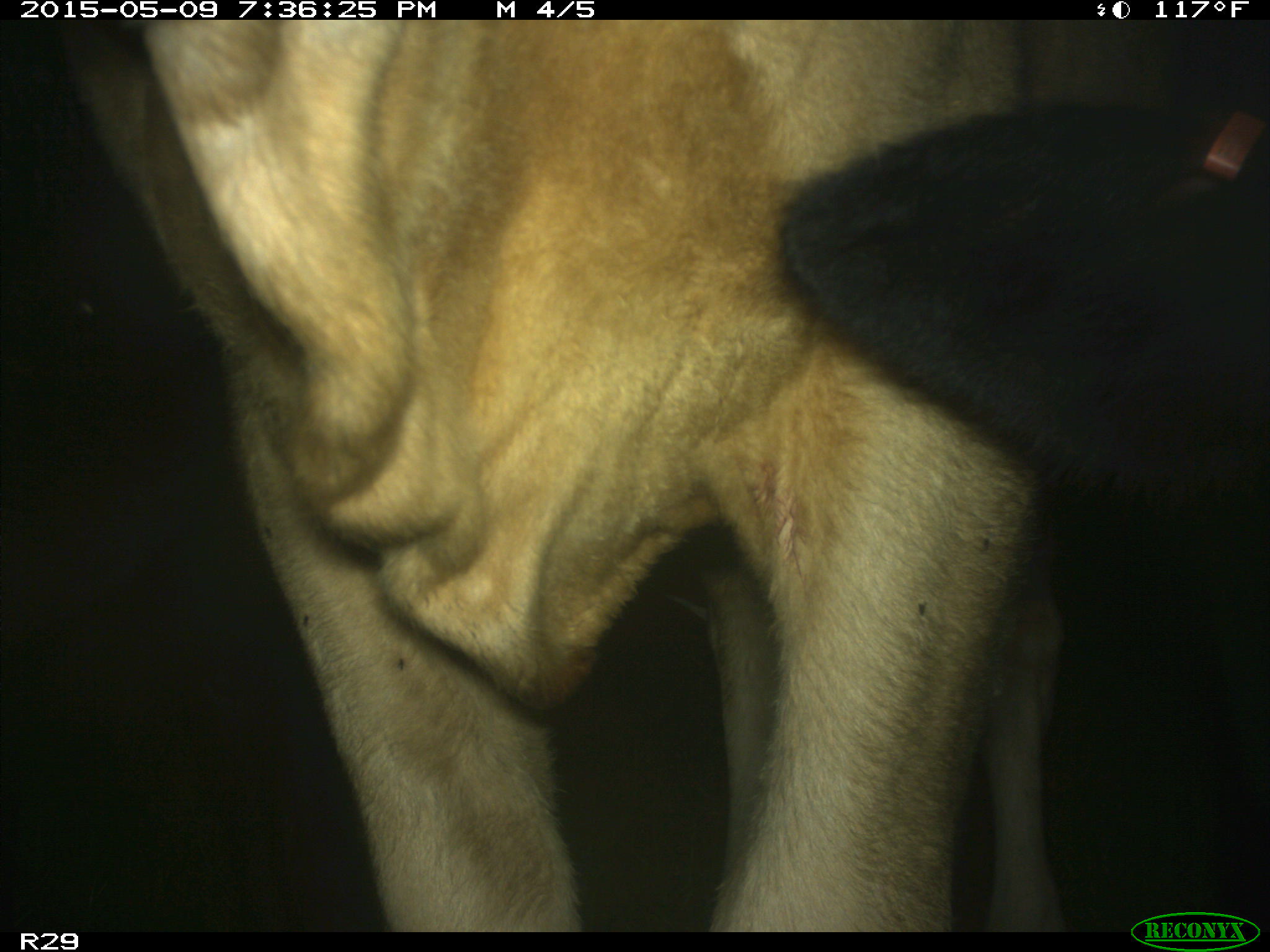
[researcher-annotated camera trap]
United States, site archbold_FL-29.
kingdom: Animalia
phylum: Chordata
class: Mammalia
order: Artiodactyla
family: Bovidae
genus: Bos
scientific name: Bos taurus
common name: domestic cow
Bos taurus (domestic cow).